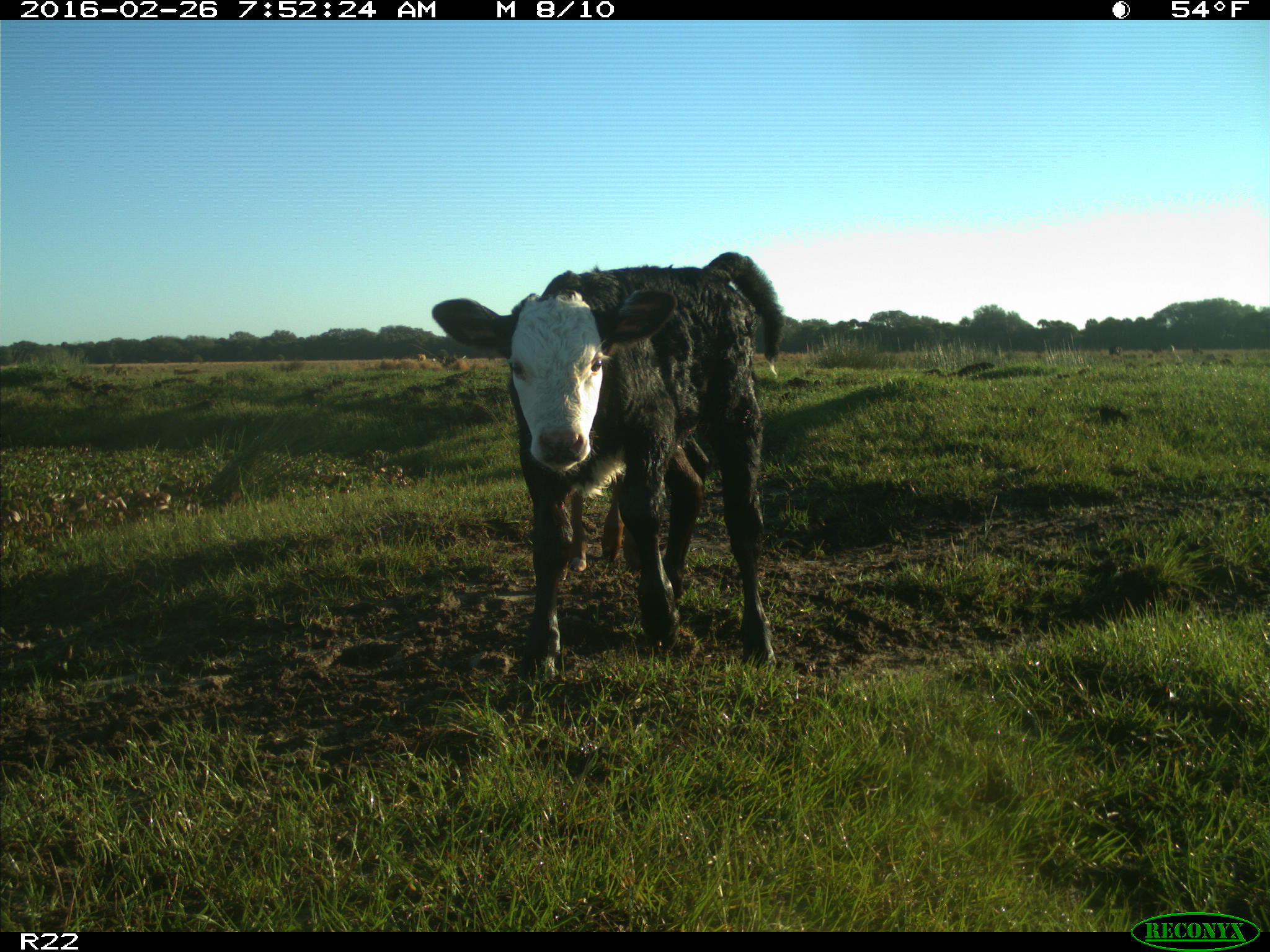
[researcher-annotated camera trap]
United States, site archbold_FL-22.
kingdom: Animalia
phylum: Chordata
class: Mammalia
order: Artiodactyla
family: Bovidae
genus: Bos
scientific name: Bos taurus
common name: domestic cow